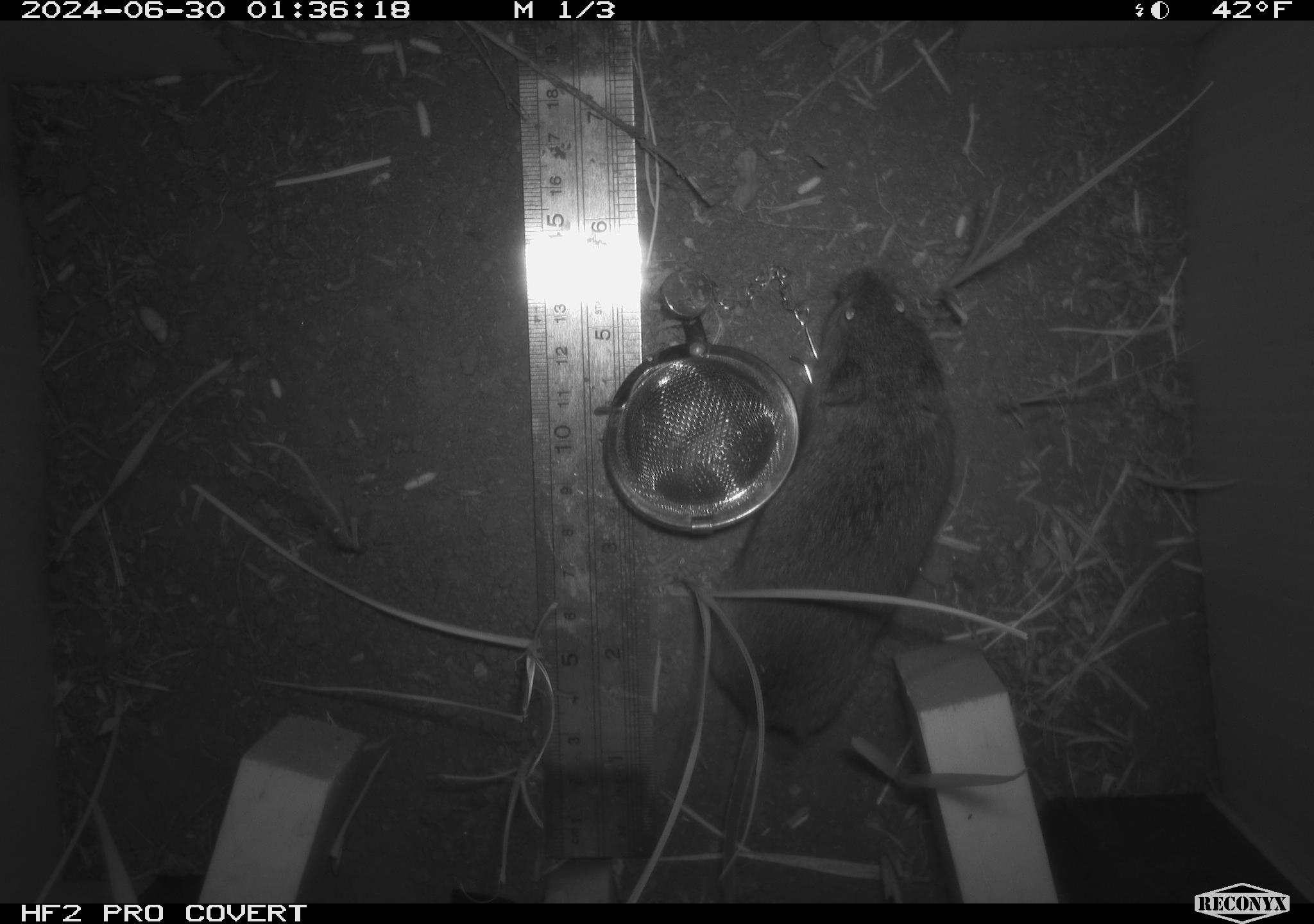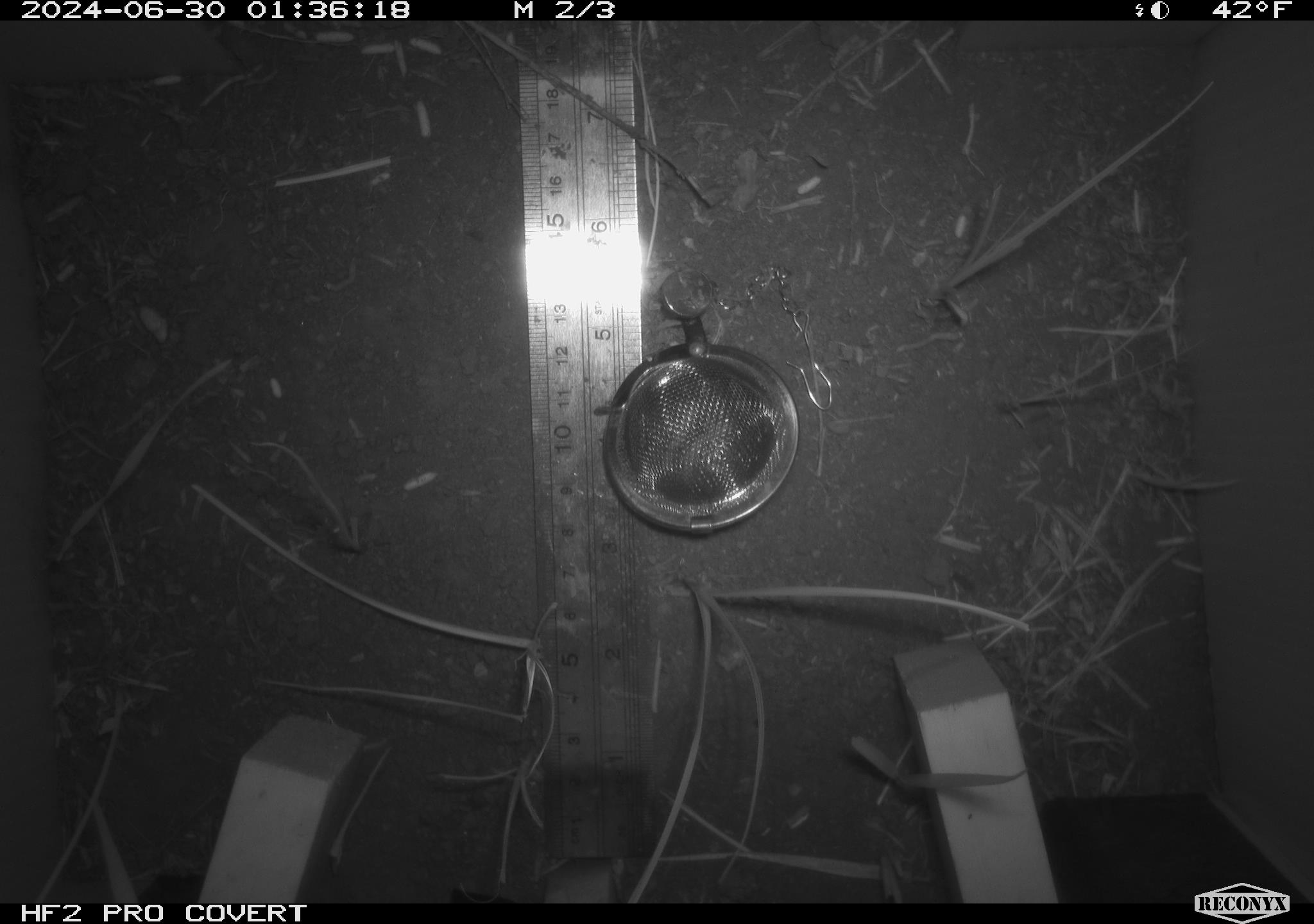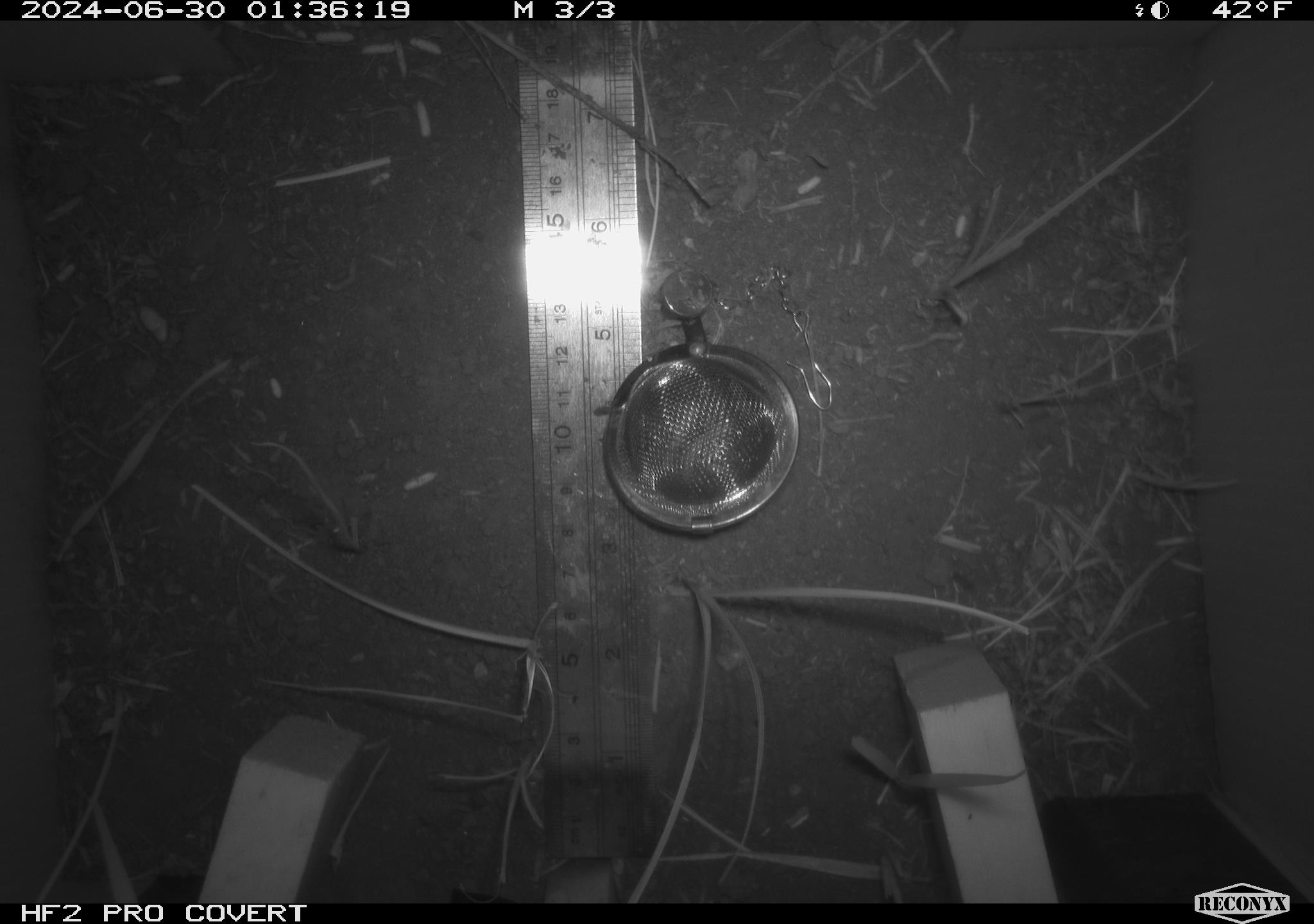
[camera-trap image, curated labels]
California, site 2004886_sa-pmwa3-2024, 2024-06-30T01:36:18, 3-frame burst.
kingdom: Animalia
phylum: Chordata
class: Mammalia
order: Rodentia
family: Cricetidae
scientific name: Arvicolinae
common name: voles, lemmings, and muskrats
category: arvicolinae subfamily